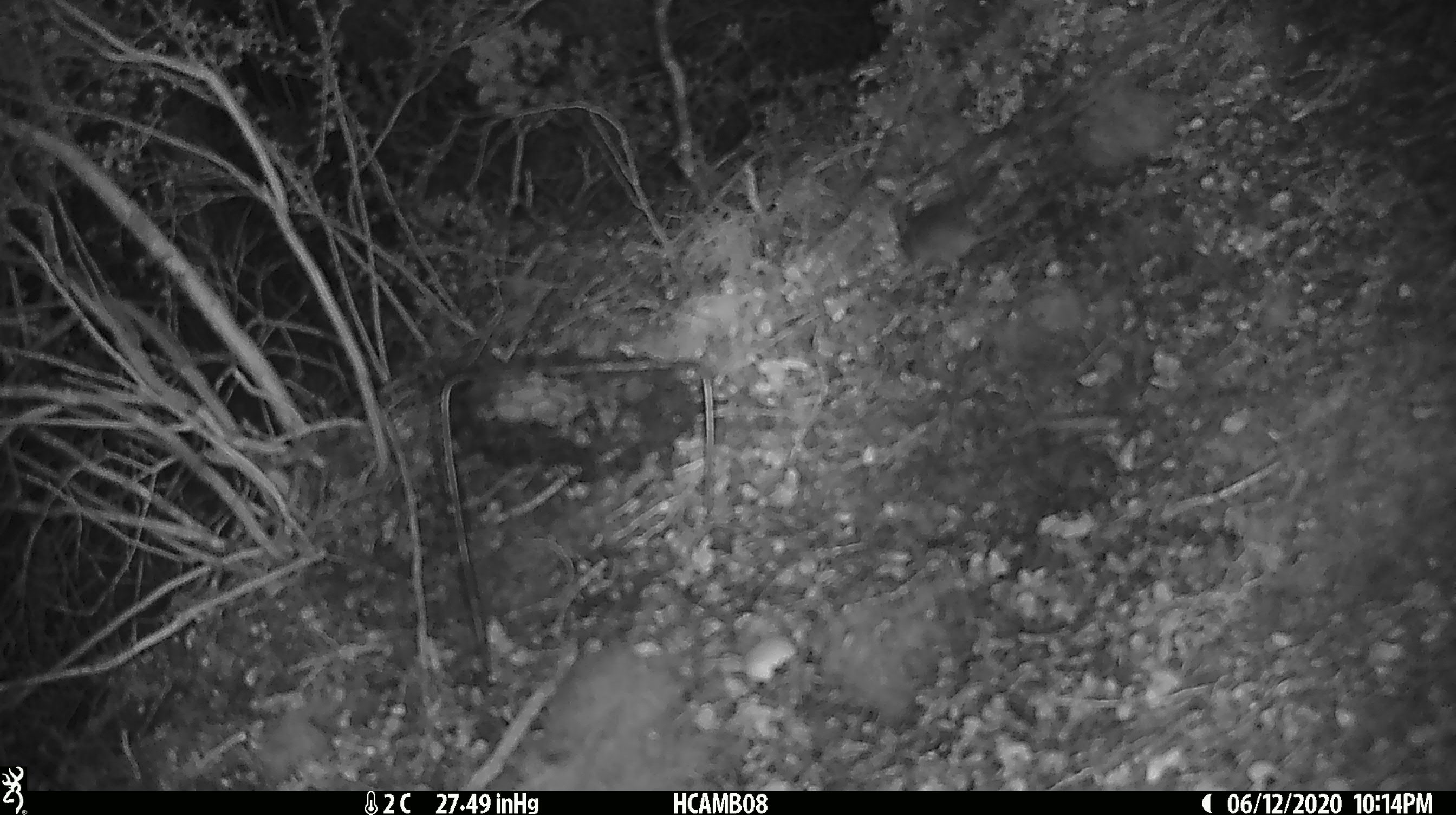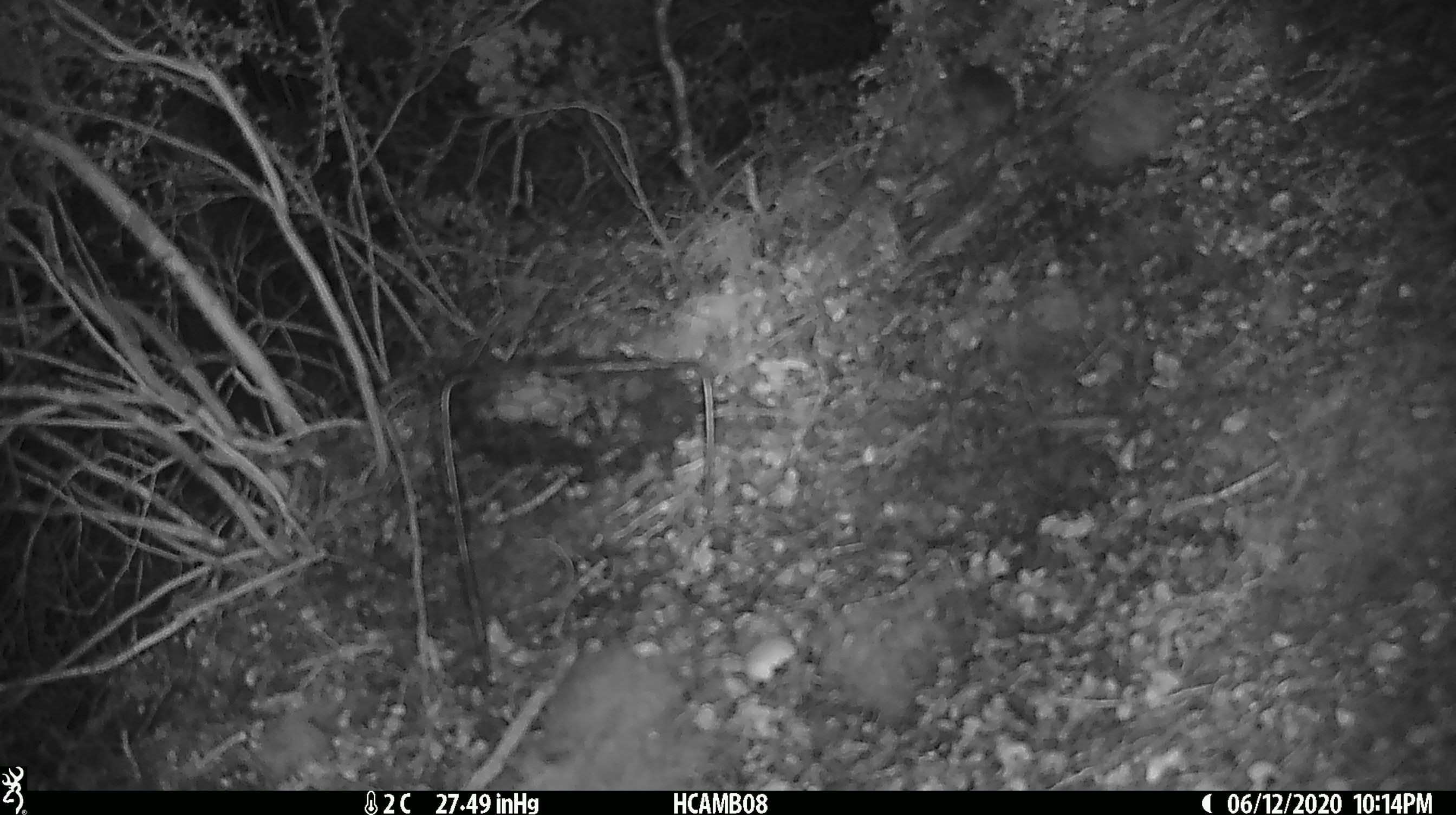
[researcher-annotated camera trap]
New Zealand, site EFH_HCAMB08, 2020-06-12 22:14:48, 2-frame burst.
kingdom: Animalia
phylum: Chordata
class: Mammalia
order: Rodentia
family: Muridae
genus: Mus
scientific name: Mus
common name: mouse